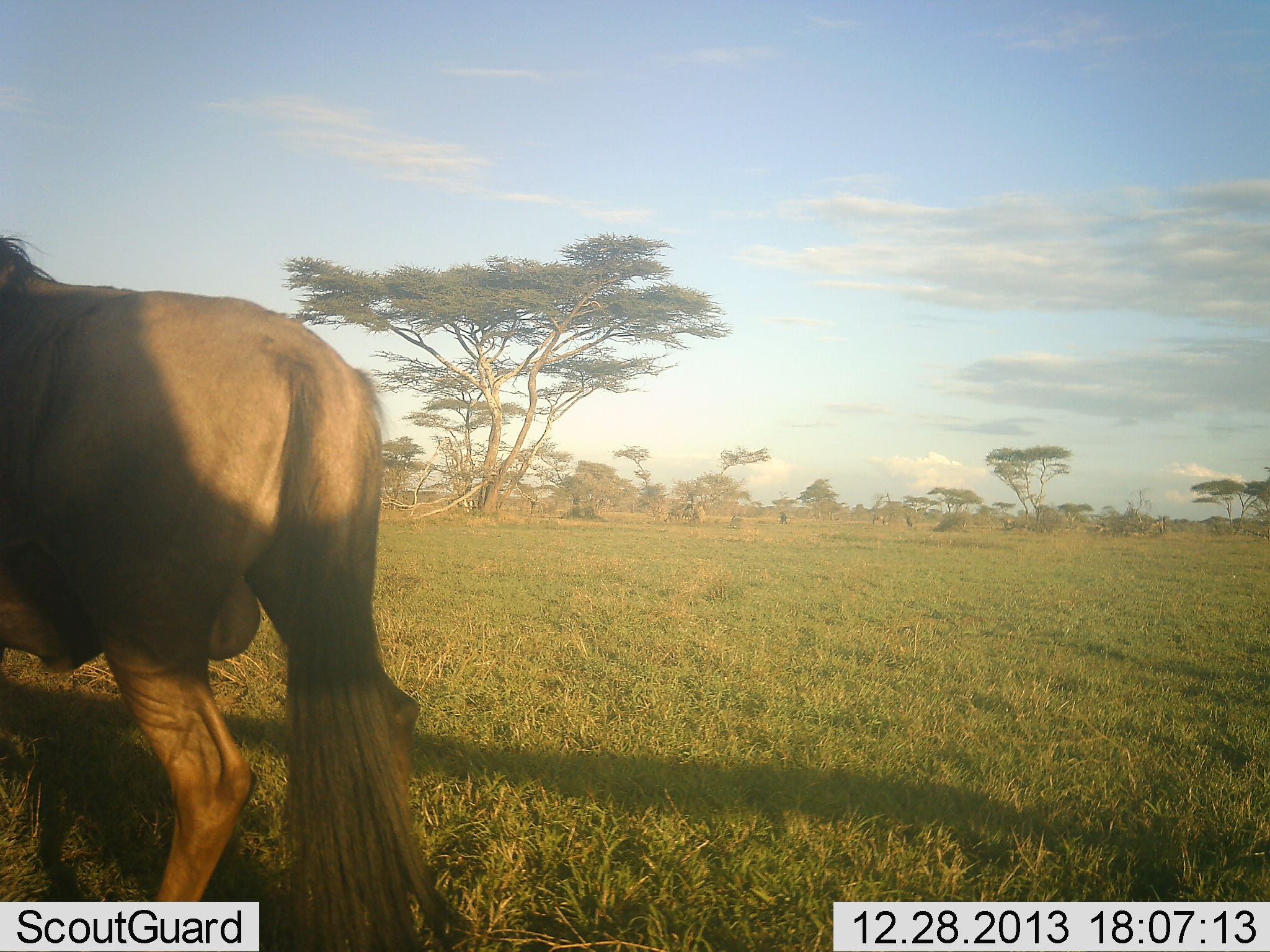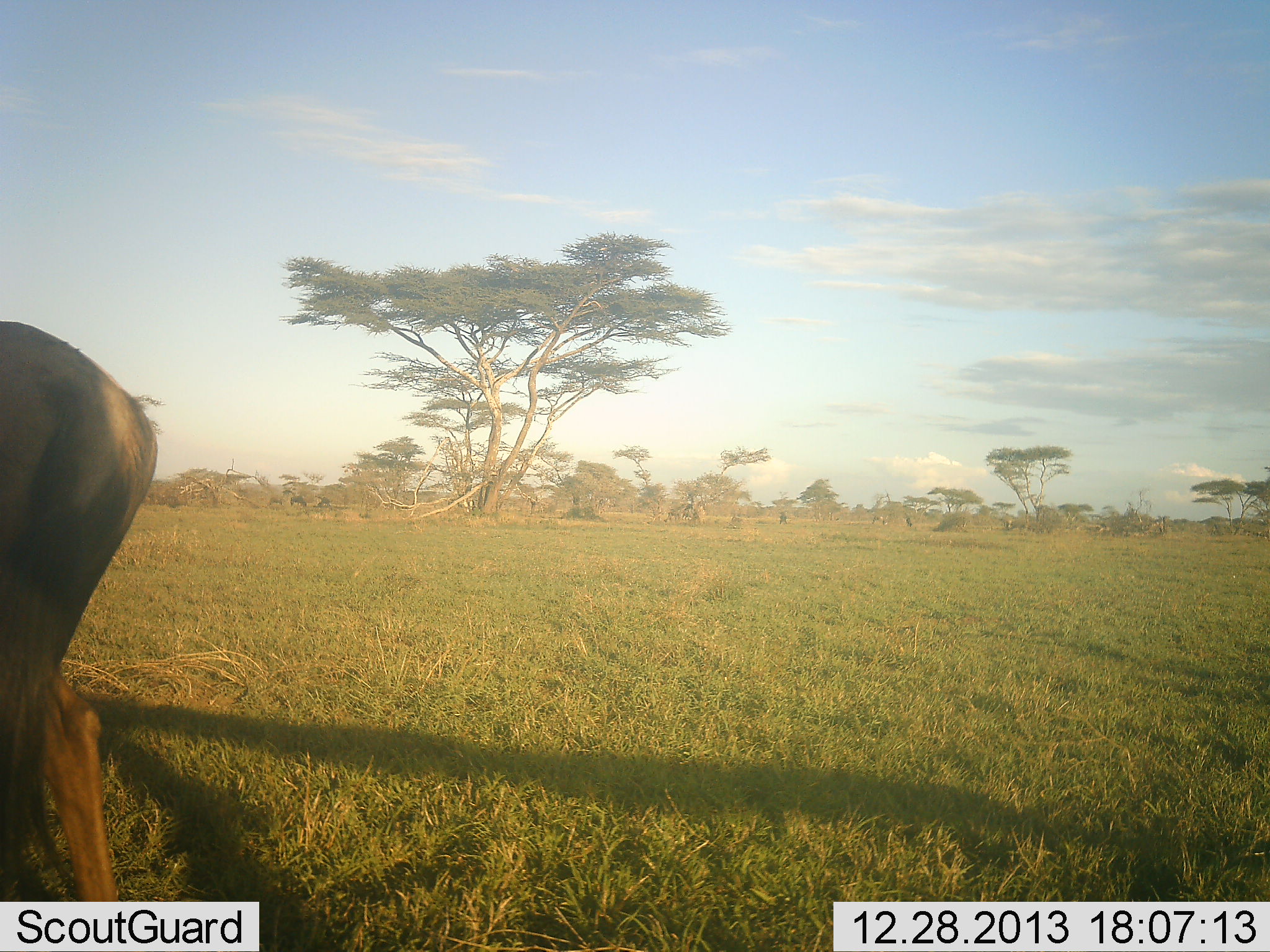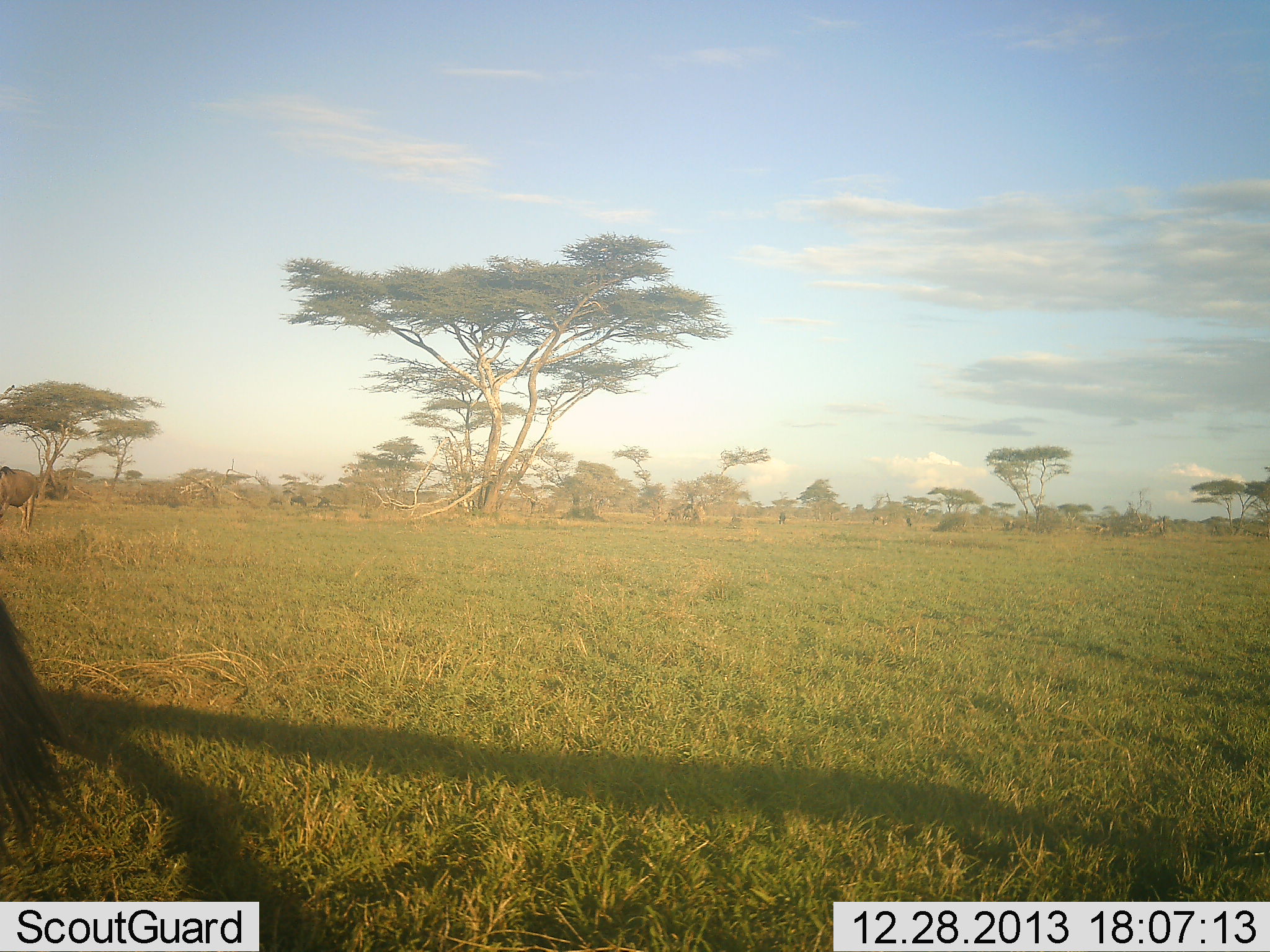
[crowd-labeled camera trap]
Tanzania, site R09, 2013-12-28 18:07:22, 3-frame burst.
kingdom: Animalia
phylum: Chordata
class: Mammalia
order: Artiodactyla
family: Bovidae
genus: Connochaetes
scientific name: Connochaetes taurinus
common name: blue wildebeest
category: wildebeest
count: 1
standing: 20%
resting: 0%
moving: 90%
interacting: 0%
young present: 0%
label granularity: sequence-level